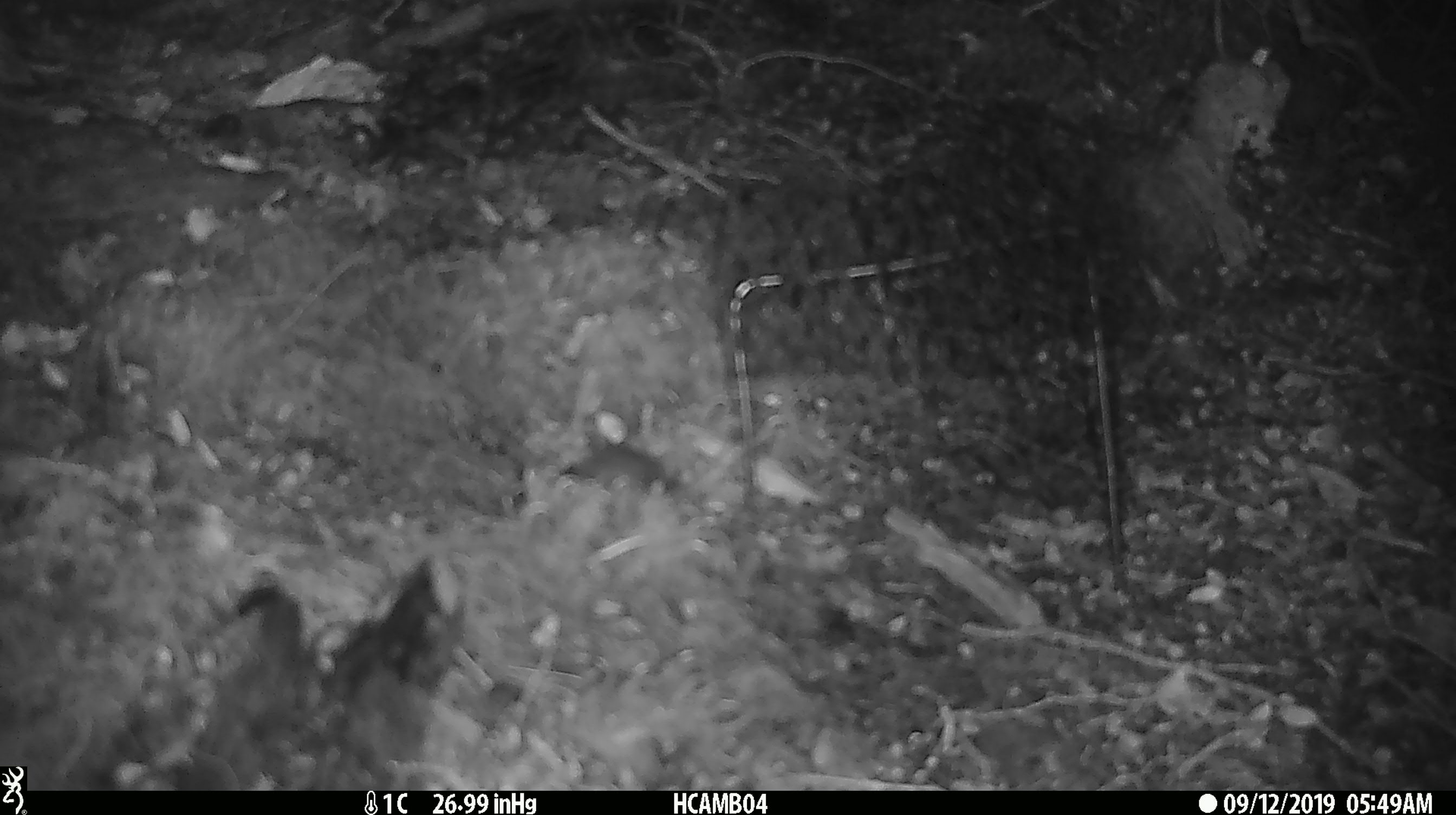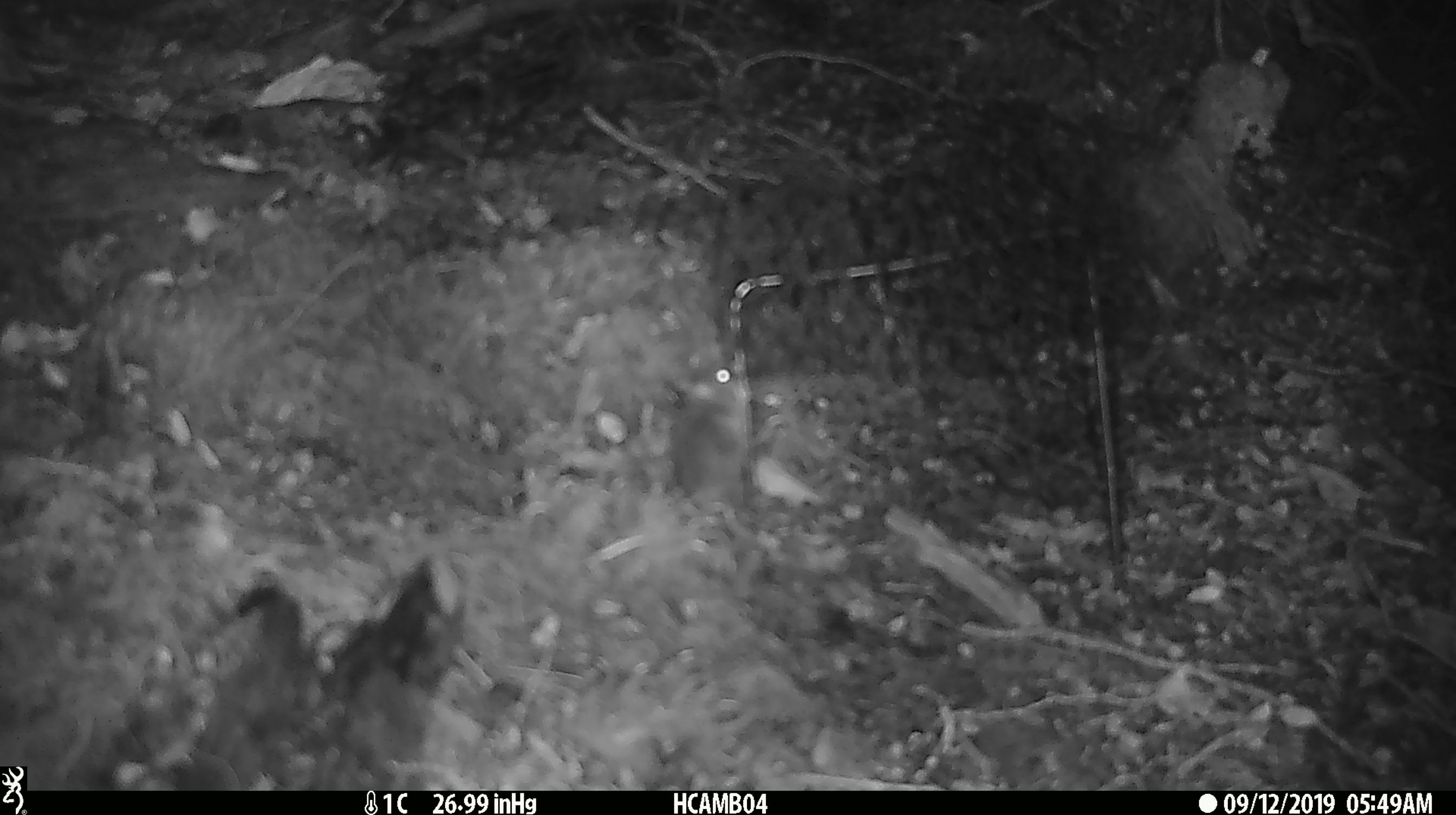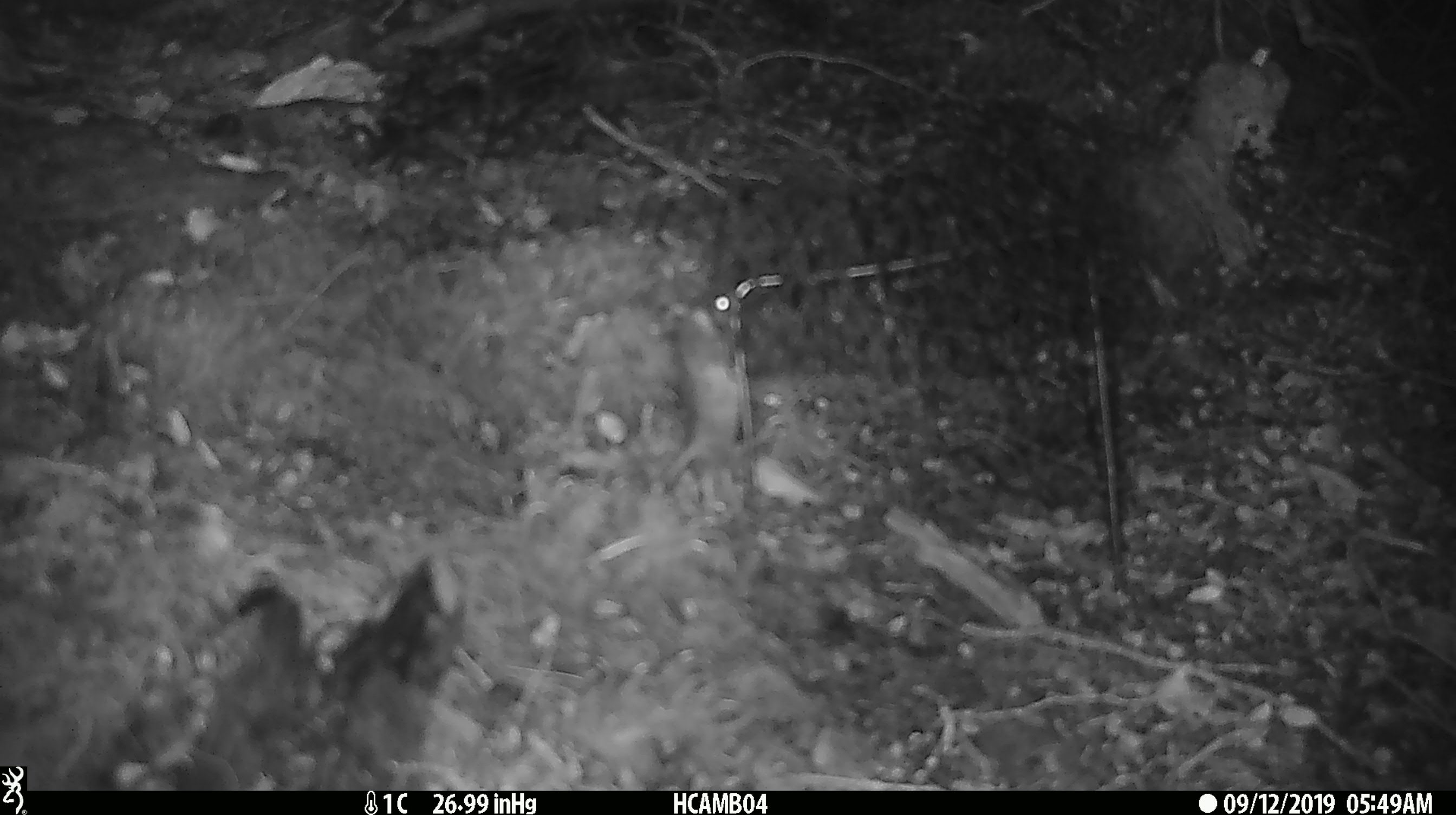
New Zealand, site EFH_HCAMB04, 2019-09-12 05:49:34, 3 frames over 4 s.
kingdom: Animalia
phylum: Chordata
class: Mammalia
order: Rodentia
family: Muridae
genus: Mus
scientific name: Mus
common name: mouse